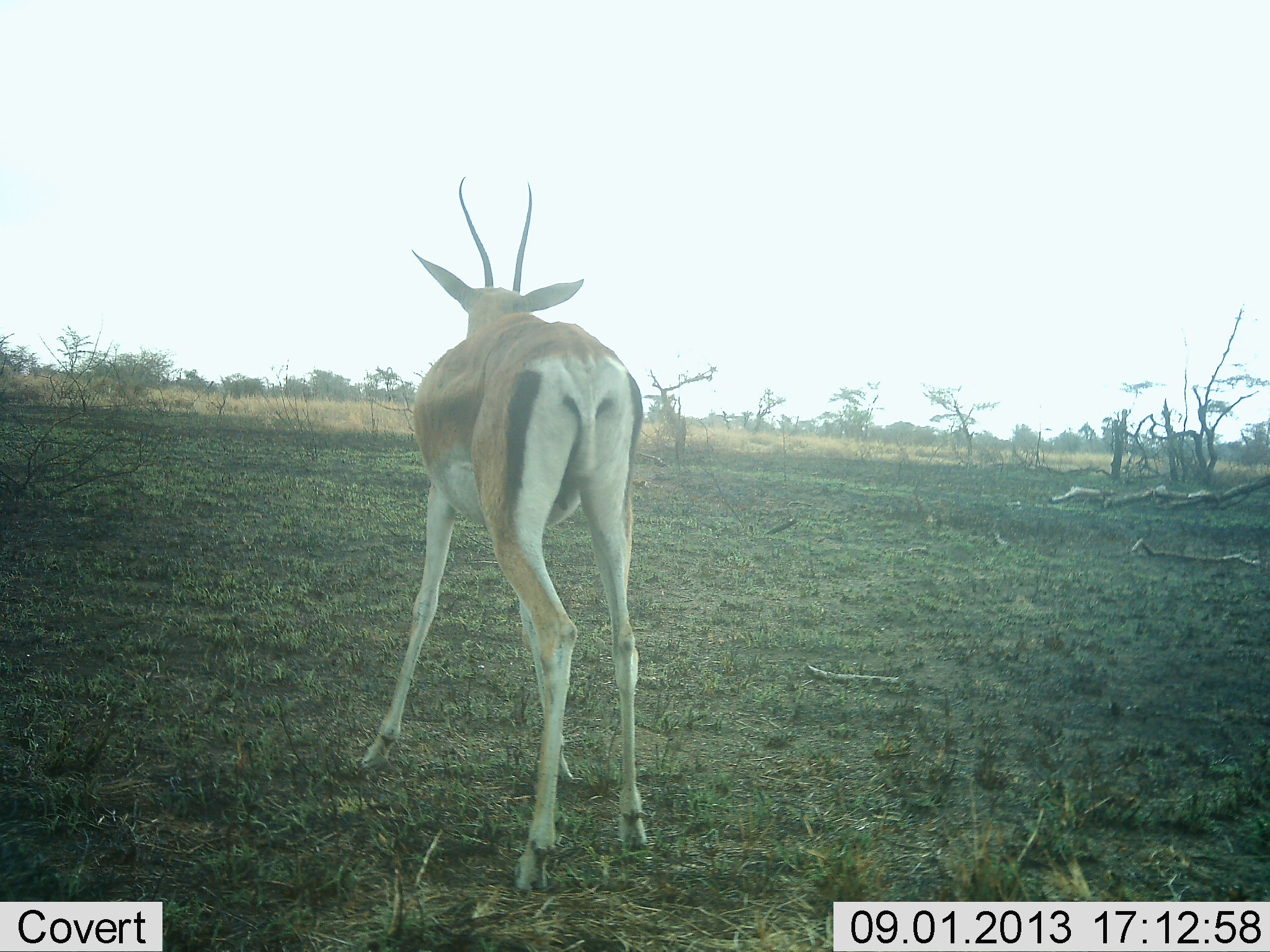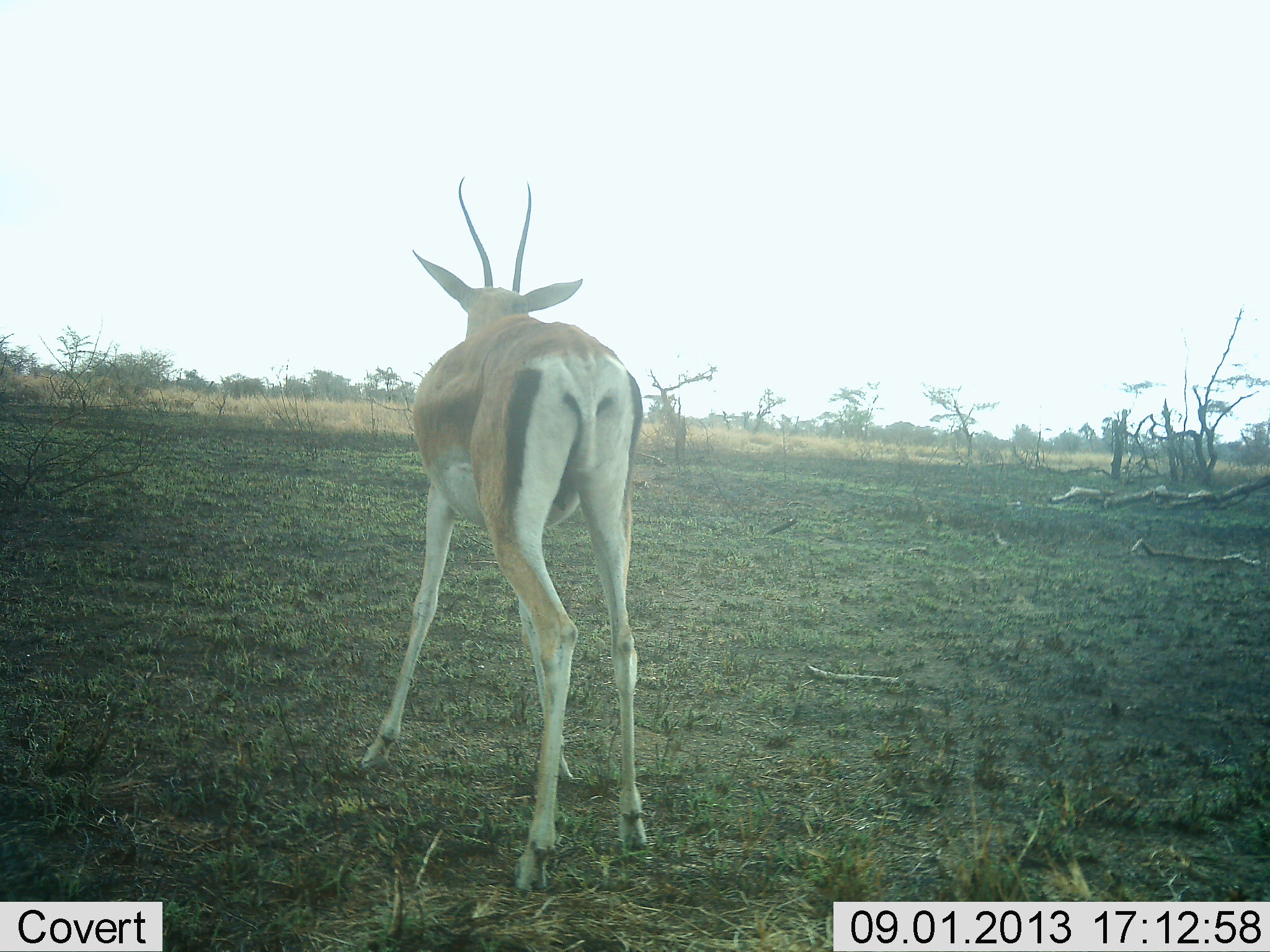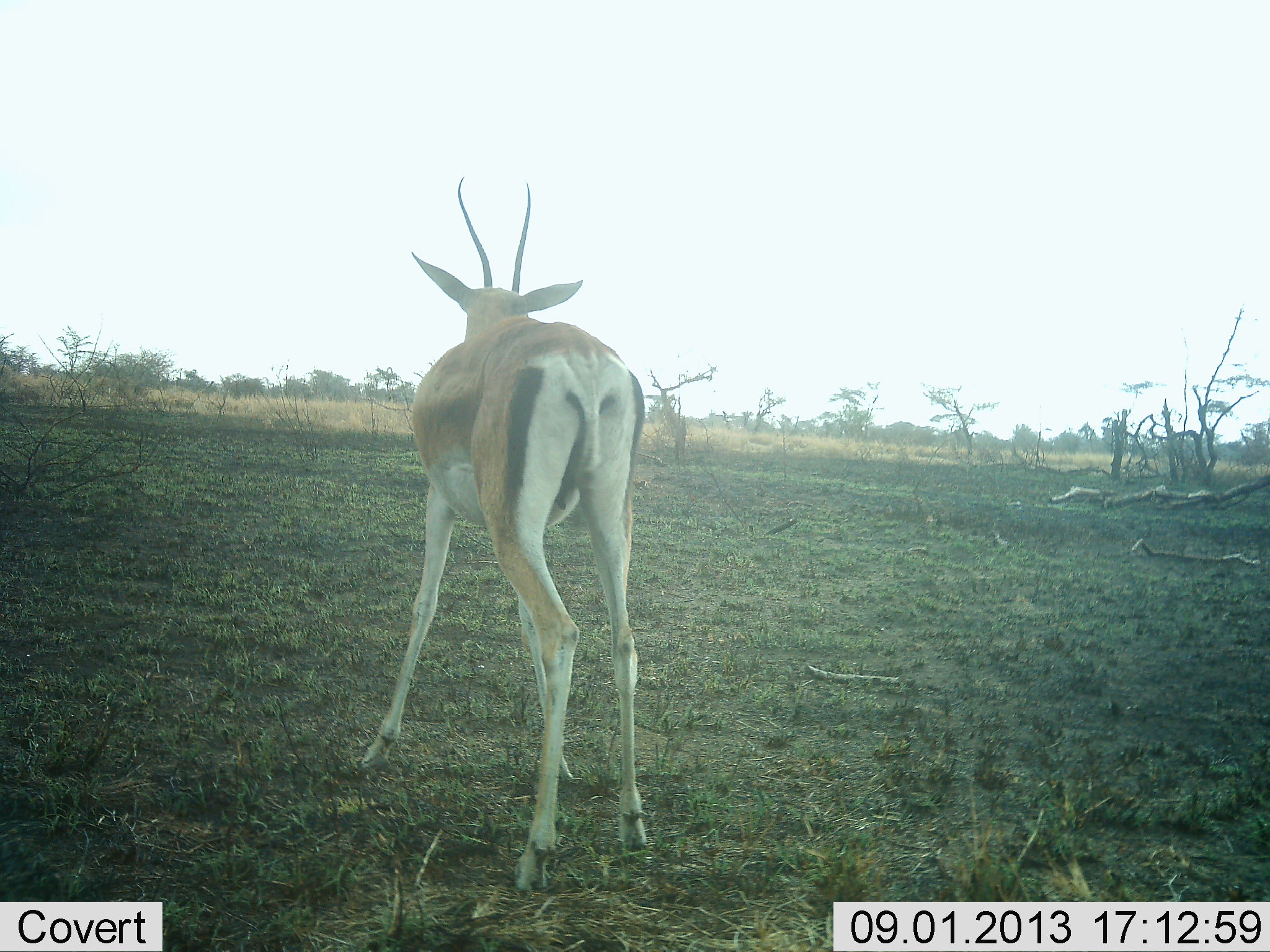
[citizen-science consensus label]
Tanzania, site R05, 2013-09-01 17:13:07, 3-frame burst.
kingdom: Animalia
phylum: Chordata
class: Mammalia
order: Artiodactyla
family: Bovidae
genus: Nanger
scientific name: Nanger granti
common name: grant's gazelle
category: gazellegrants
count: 1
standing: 100%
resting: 0%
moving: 0%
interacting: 0%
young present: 0%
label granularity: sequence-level